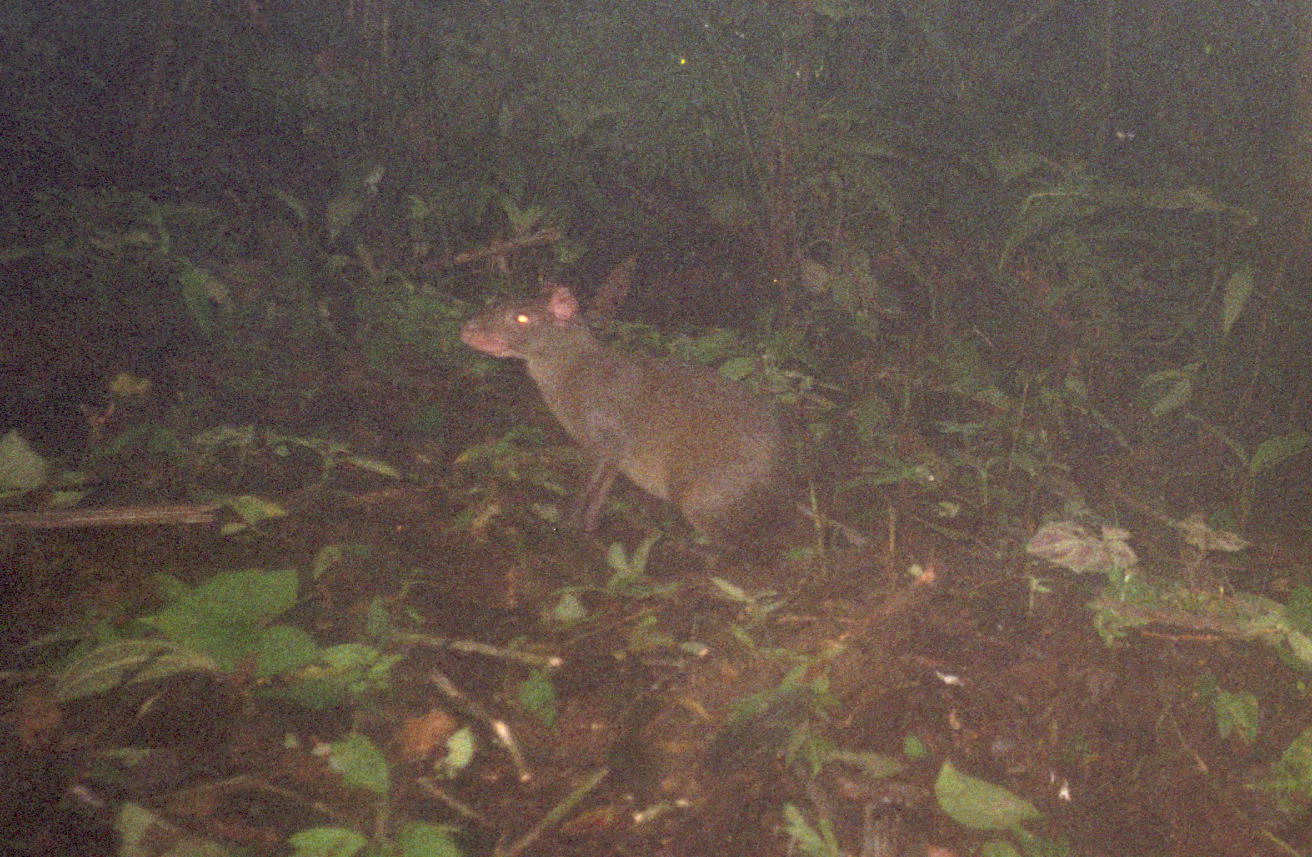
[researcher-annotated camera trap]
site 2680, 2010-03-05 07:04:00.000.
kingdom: Animalia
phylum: Chordata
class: Mammalia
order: Rodentia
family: Dasyproctidae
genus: Dasyprocta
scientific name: Dasyprocta punctata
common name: central american agouti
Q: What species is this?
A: Dasyprocta punctata (central american agouti).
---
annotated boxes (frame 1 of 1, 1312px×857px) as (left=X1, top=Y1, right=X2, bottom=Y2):
dasyprocta punctata: (left=458, top=248, right=806, bottom=573)